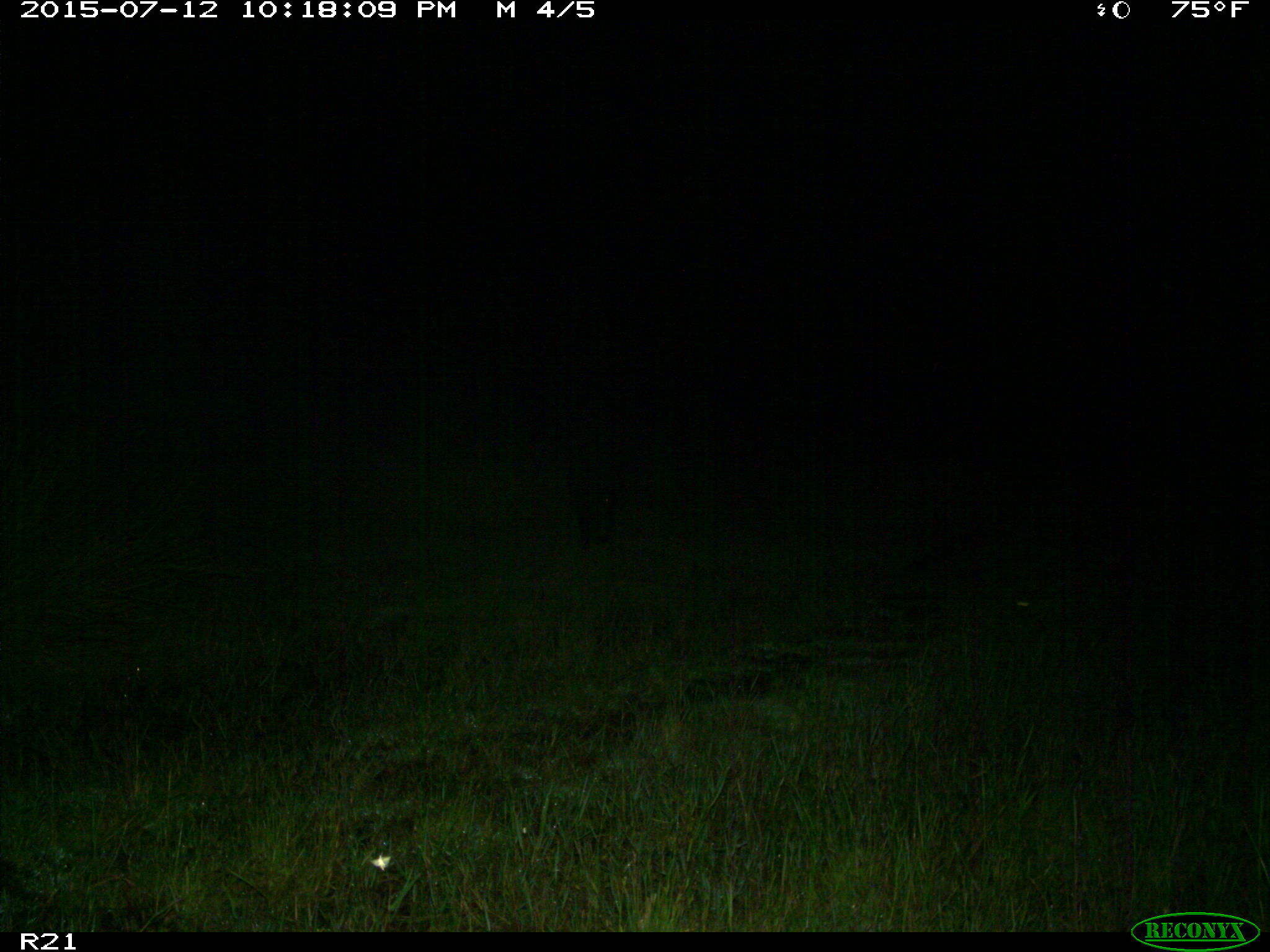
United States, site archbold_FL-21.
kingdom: Animalia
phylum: Chordata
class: Mammalia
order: Artiodactyla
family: Suidae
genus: Sus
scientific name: Sus scrofa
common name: wild boar